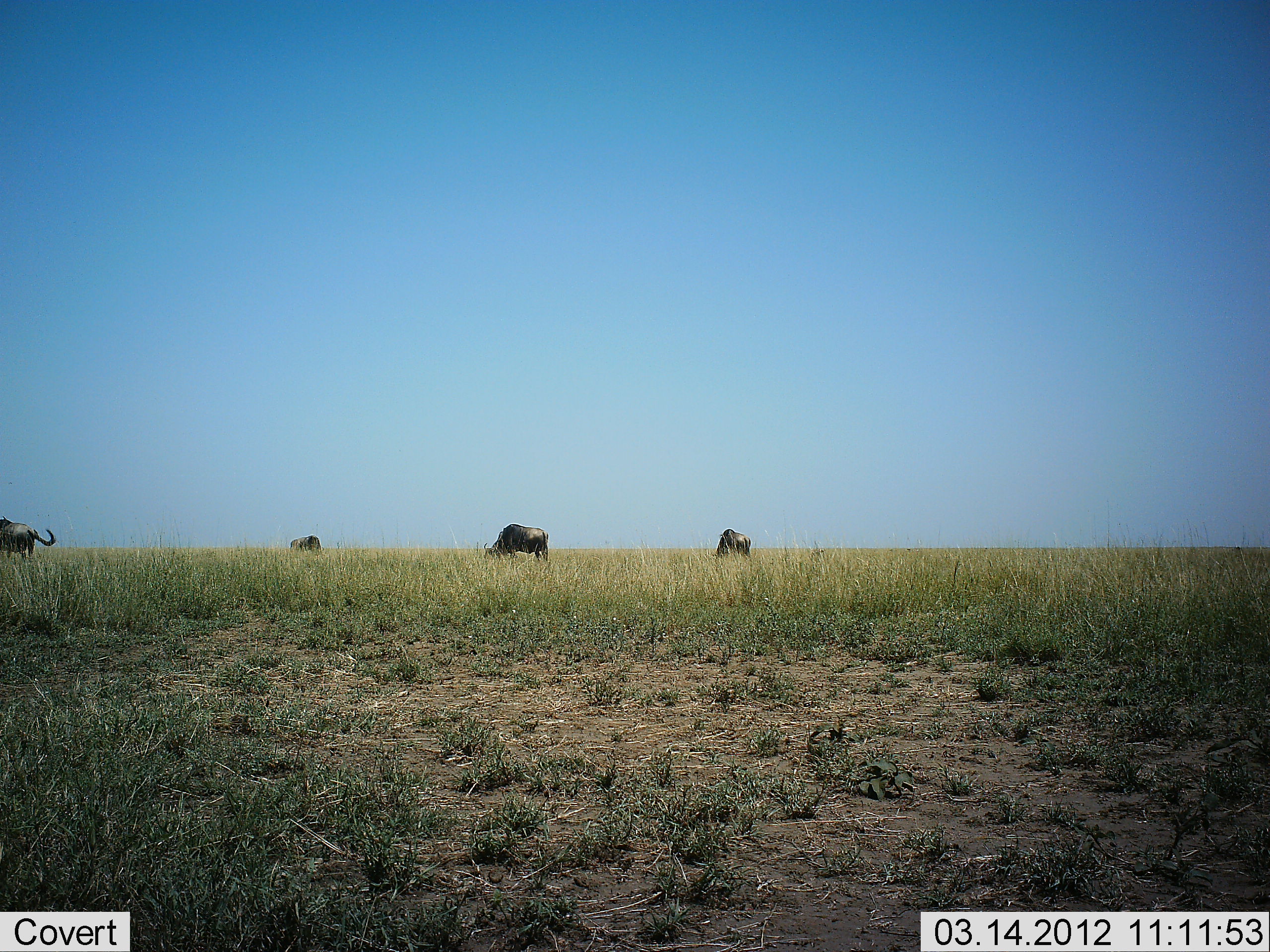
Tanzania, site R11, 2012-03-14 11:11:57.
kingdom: Animalia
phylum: Chordata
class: Mammalia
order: Artiodactyla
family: Bovidae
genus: Connochaetes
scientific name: Connochaetes taurinus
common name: blue wildebeest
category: wildebeest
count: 4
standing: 36%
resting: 0%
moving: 4%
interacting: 0%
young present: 0%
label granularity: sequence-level